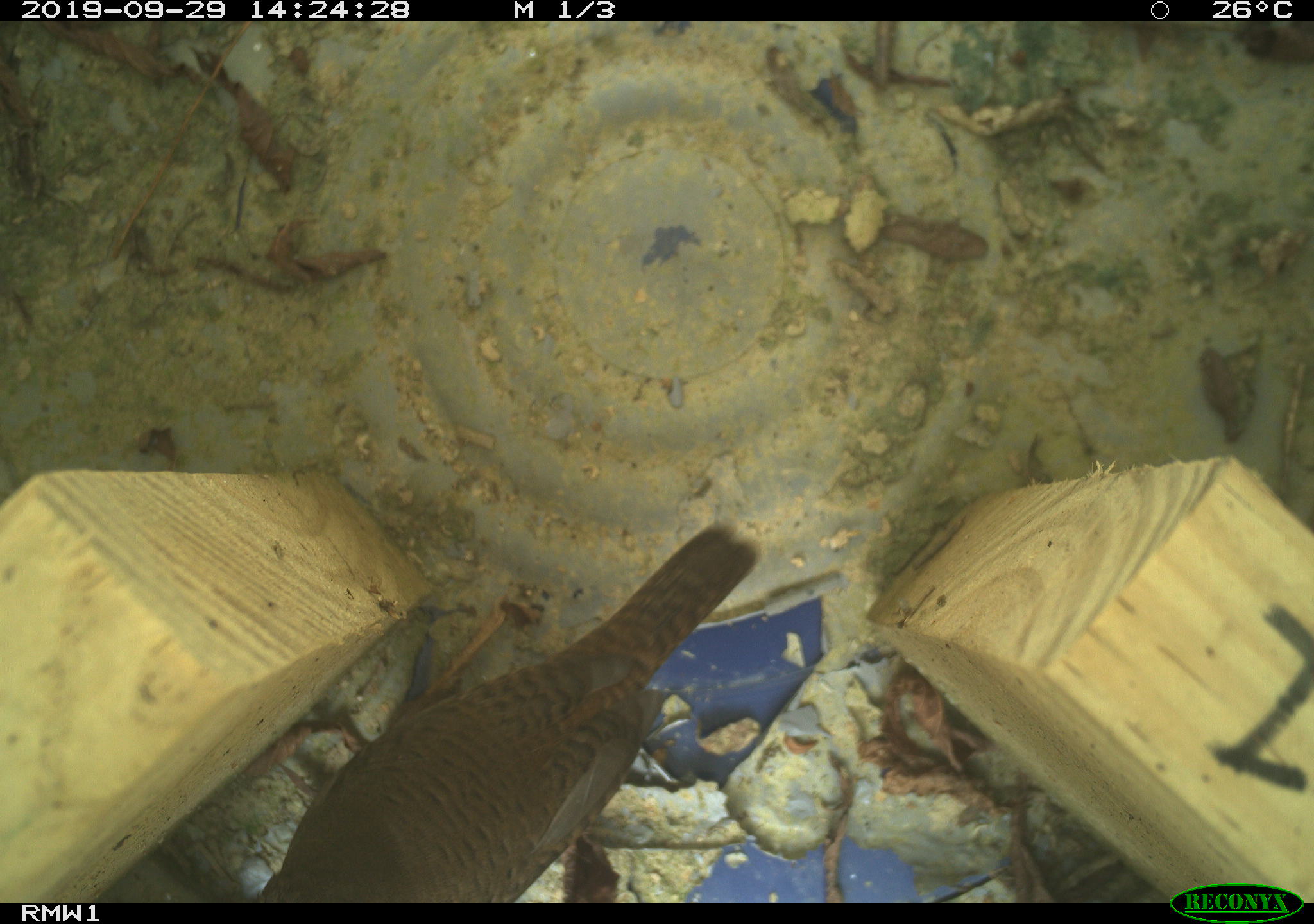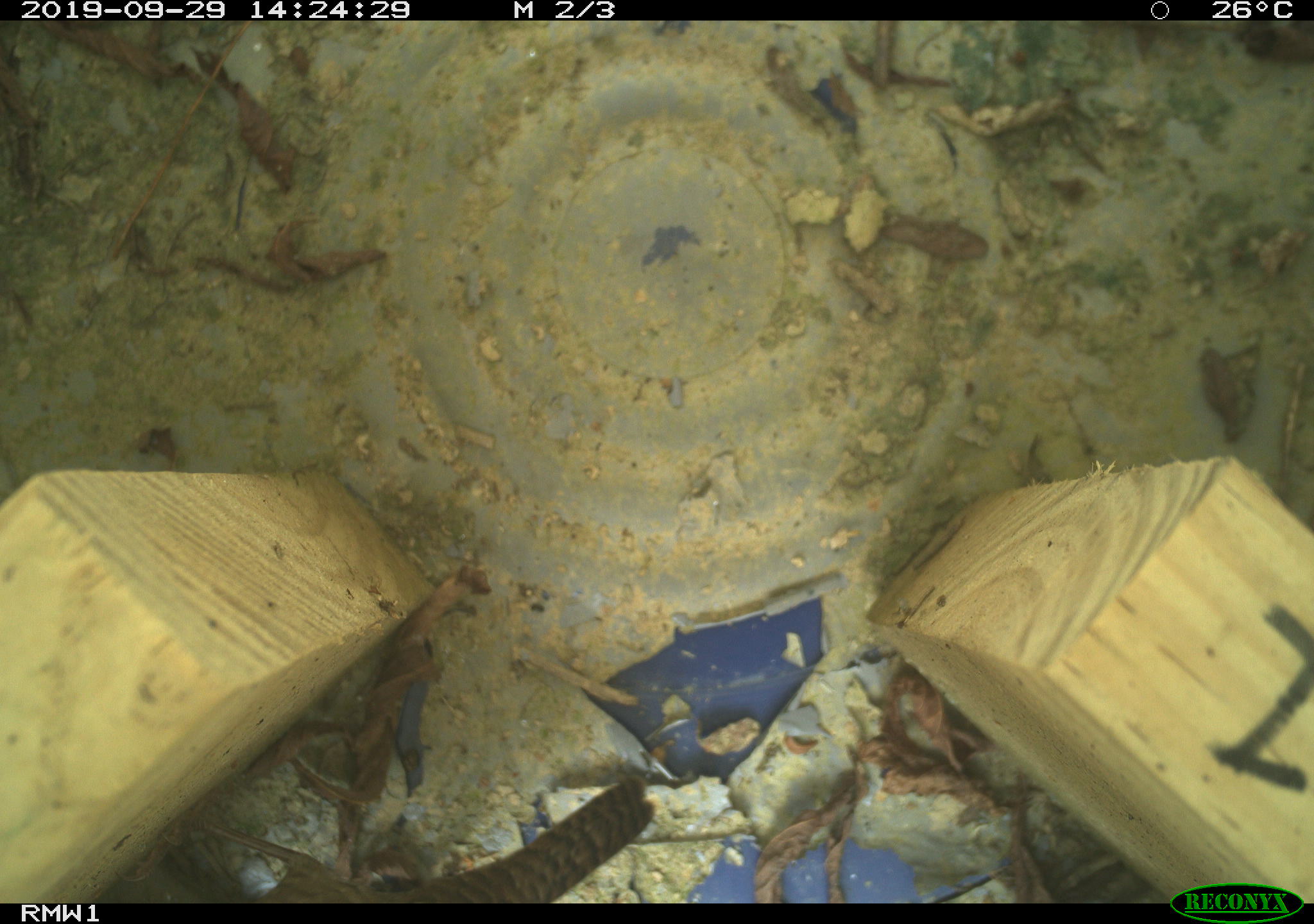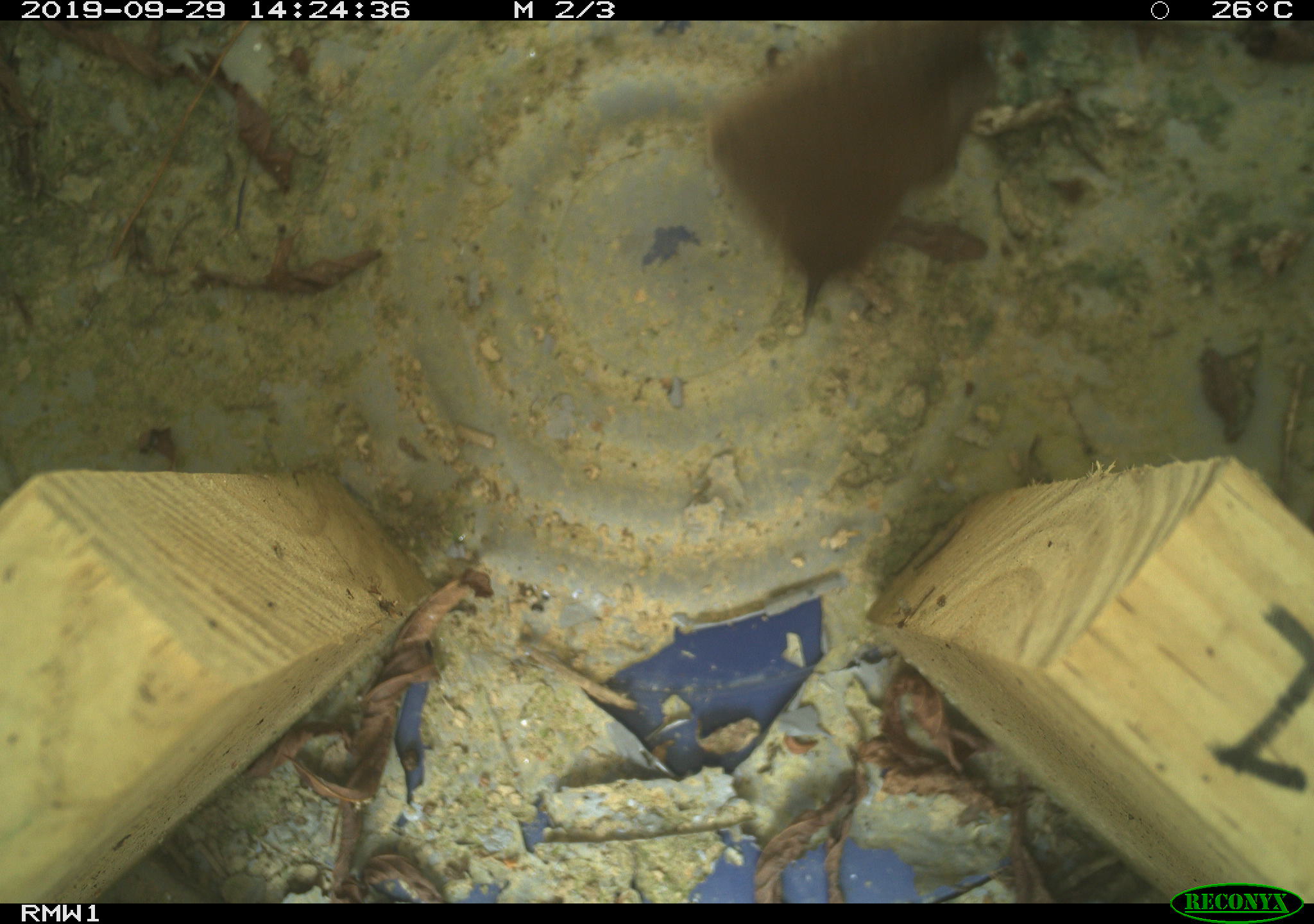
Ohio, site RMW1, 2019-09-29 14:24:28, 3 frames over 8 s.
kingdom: Animalia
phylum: Chordata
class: Aves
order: Passeriformes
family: Troglodytidae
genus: Troglodytes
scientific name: Troglodytes aedon aedon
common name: northern house wren